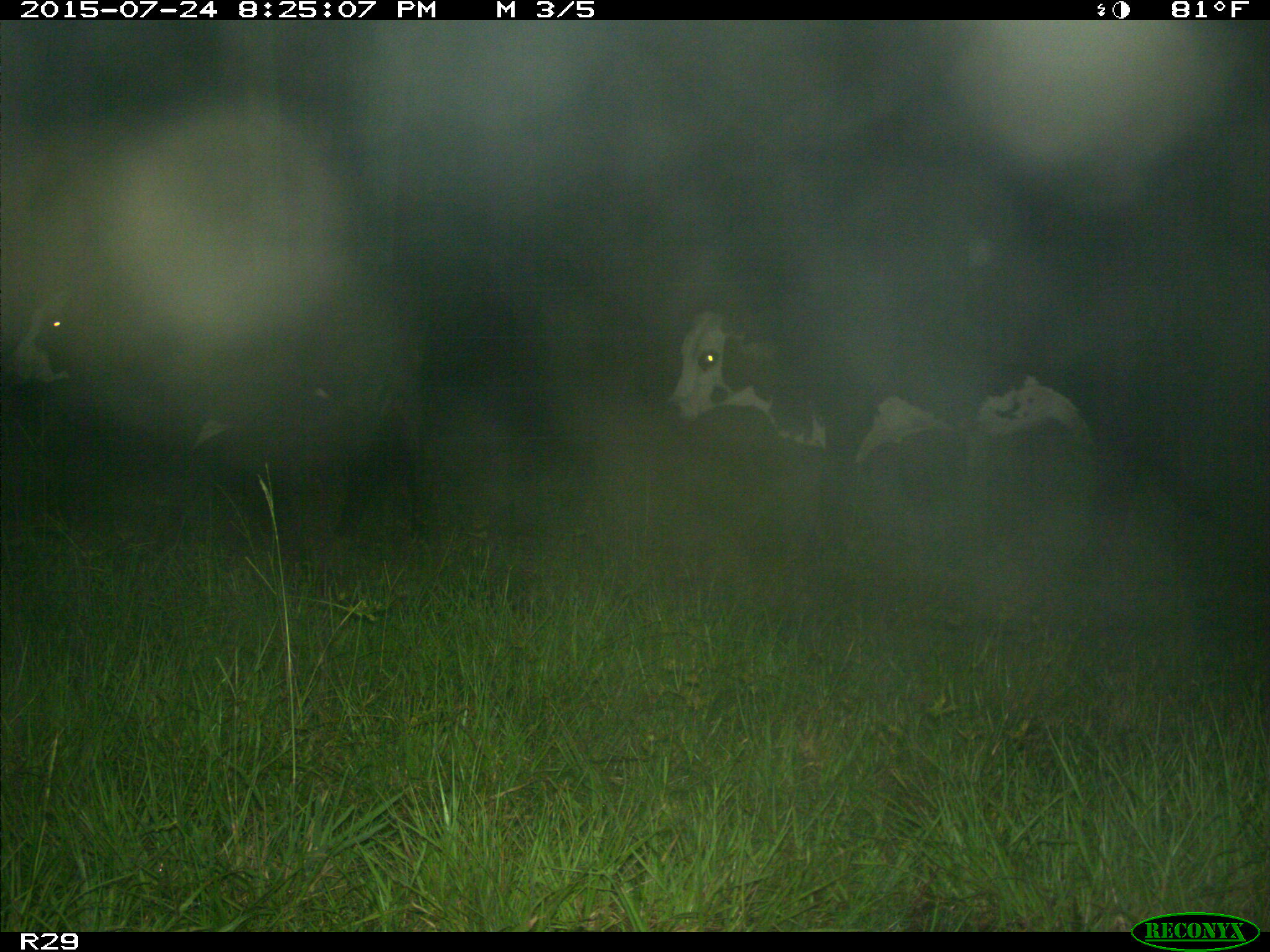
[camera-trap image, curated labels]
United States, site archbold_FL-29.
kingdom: Animalia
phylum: Chordata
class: Mammalia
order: Artiodactyla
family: Bovidae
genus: Bos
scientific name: Bos taurus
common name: domestic cow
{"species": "Bos taurus (domestic cow)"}